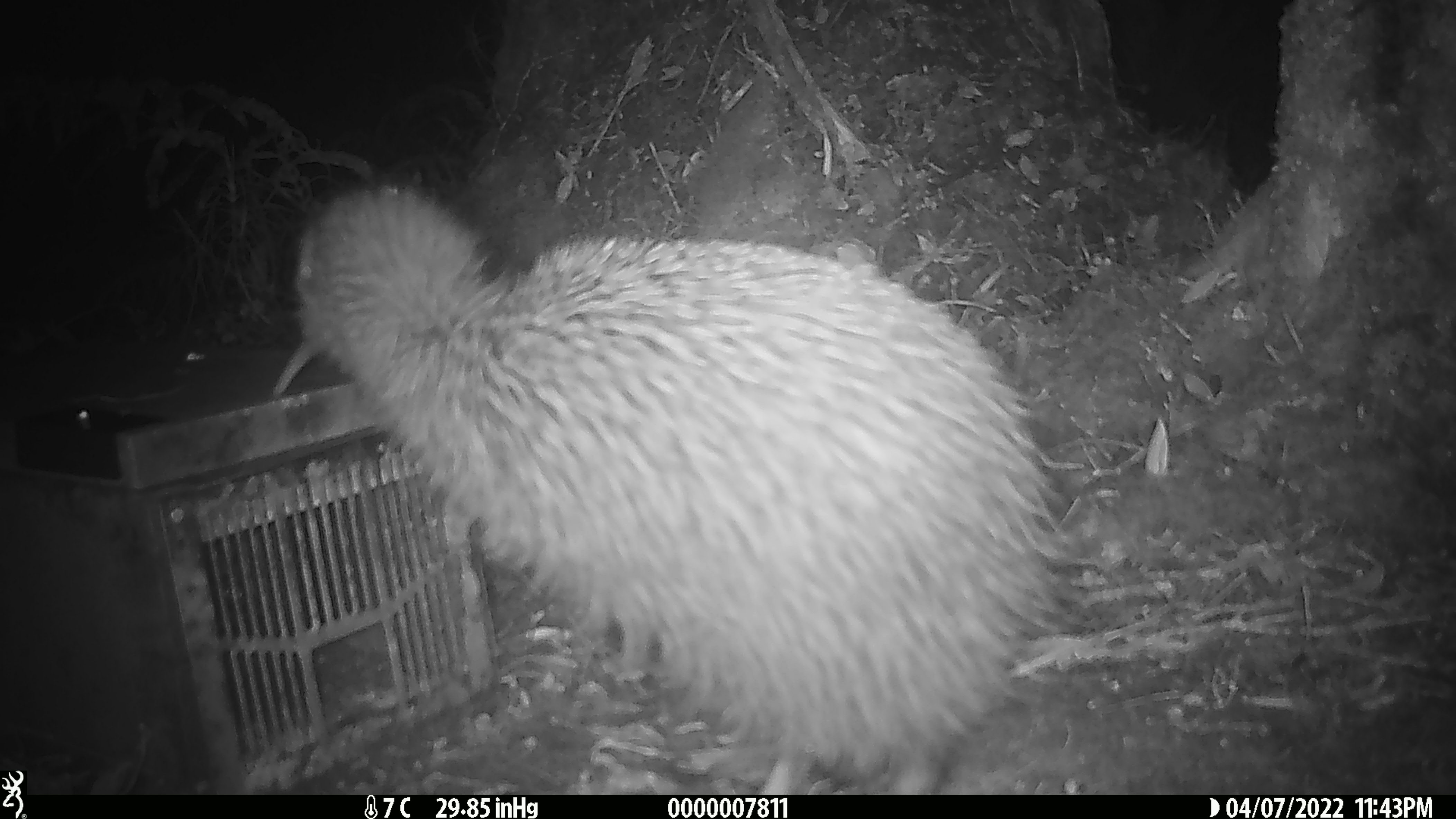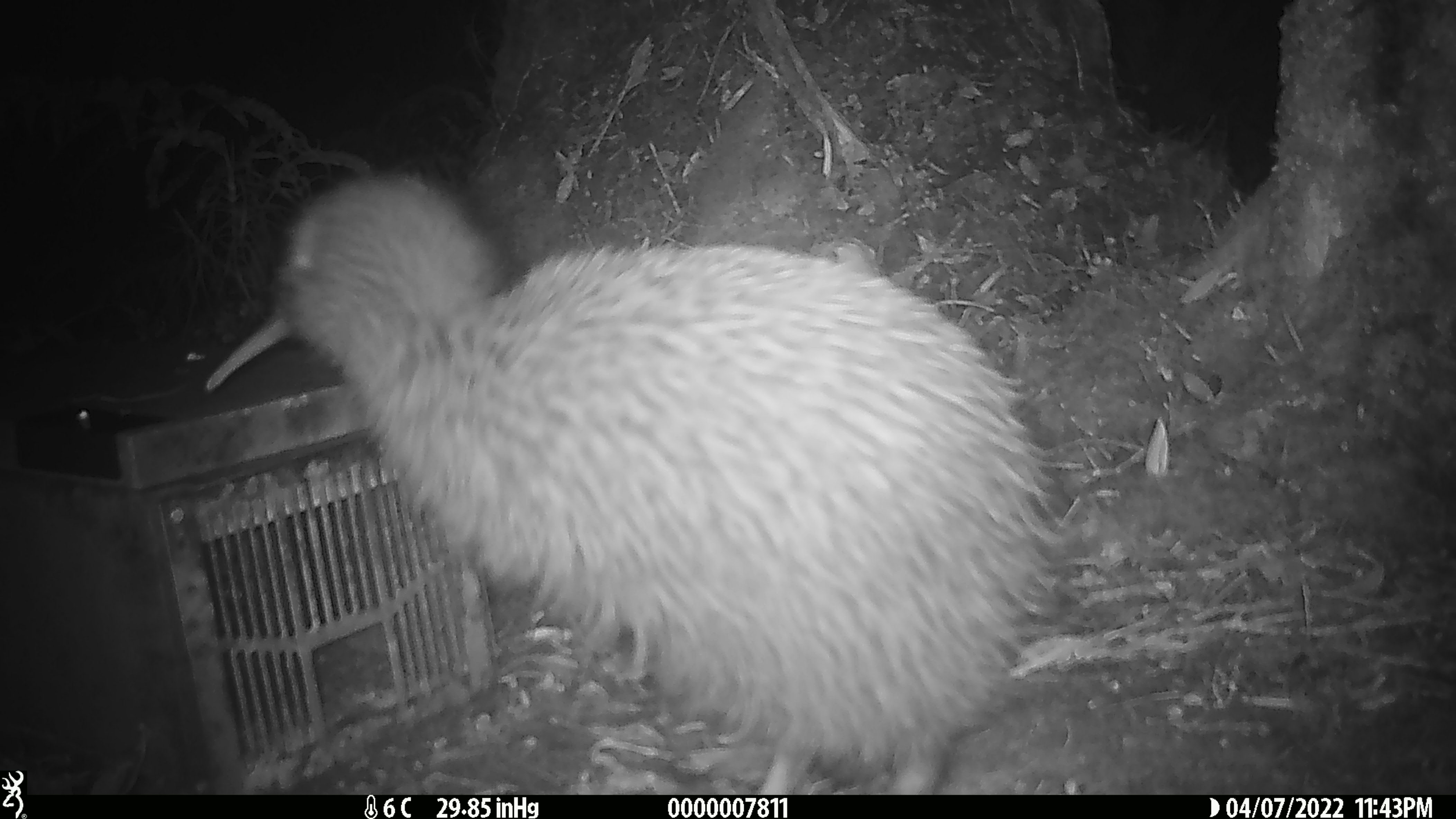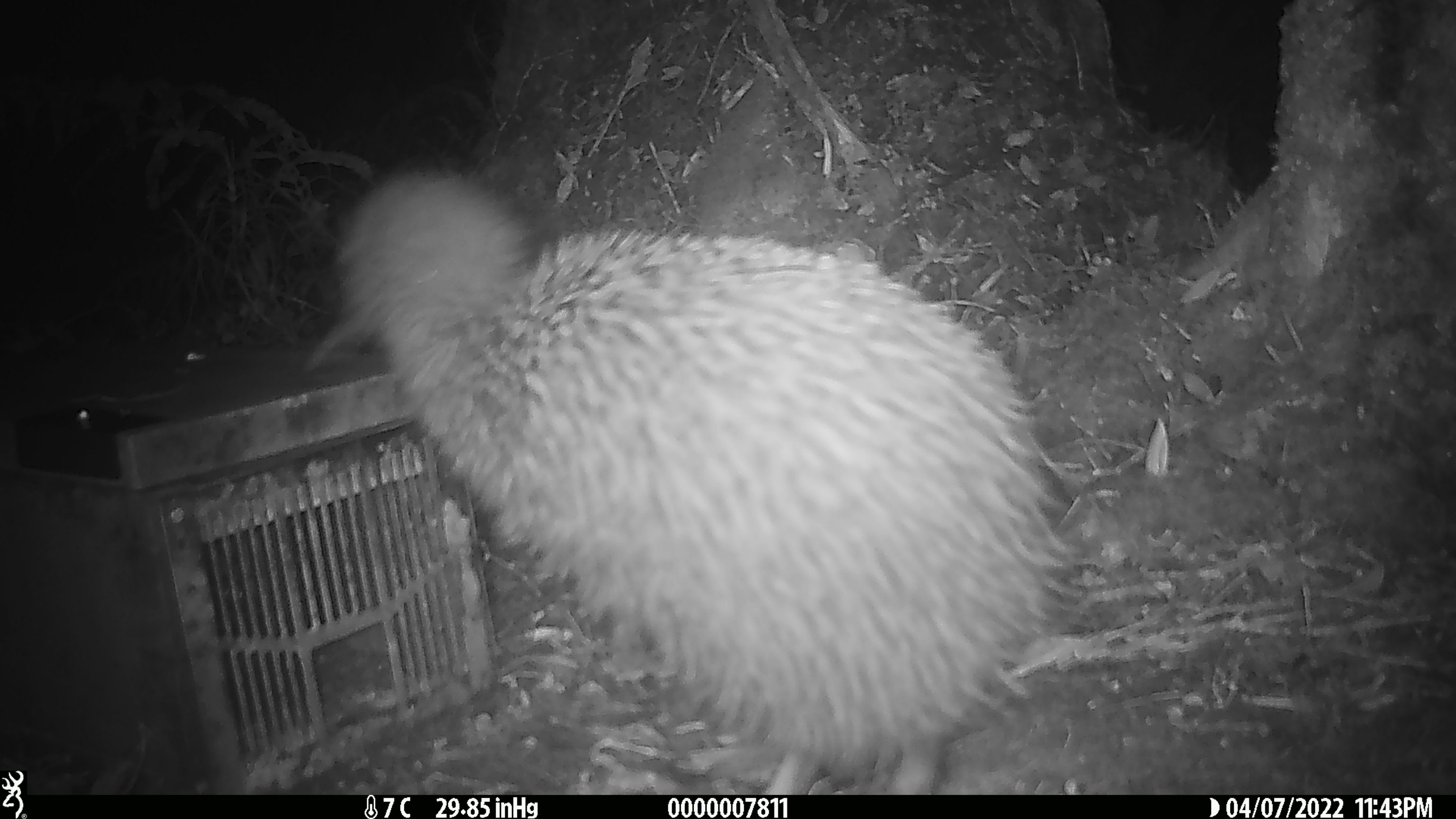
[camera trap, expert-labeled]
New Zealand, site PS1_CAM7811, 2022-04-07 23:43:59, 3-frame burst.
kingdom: Animalia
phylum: Chordata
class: Aves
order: Apterygiformes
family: Apterygidae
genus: Apteryx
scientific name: Apteryx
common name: kiwi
Kiwi (Apteryx).